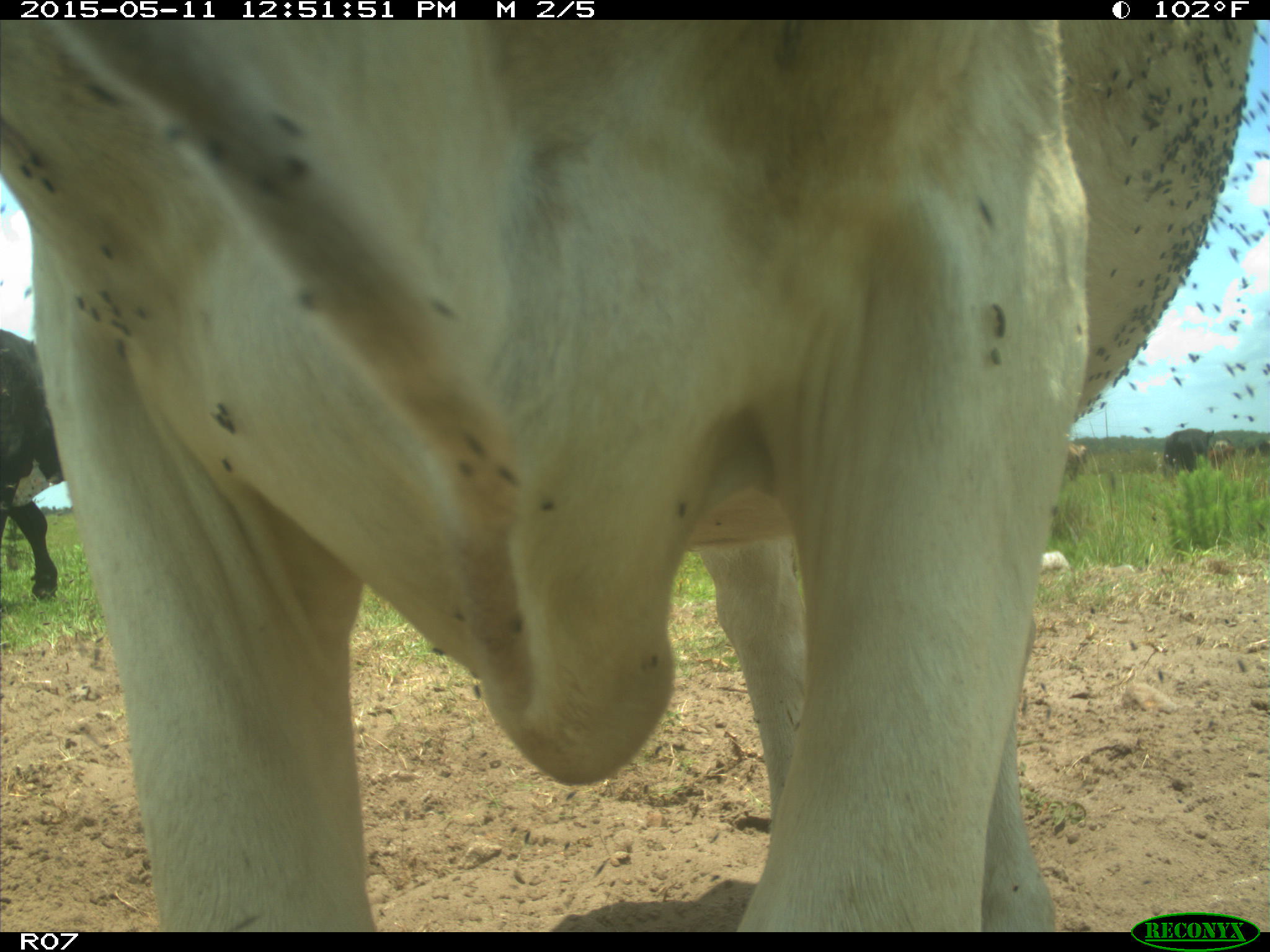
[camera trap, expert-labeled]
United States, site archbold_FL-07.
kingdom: Animalia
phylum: Chordata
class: Mammalia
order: Artiodactyla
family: Bovidae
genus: Bos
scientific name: Bos taurus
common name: domestic cow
Bos taurus (domestic cow).